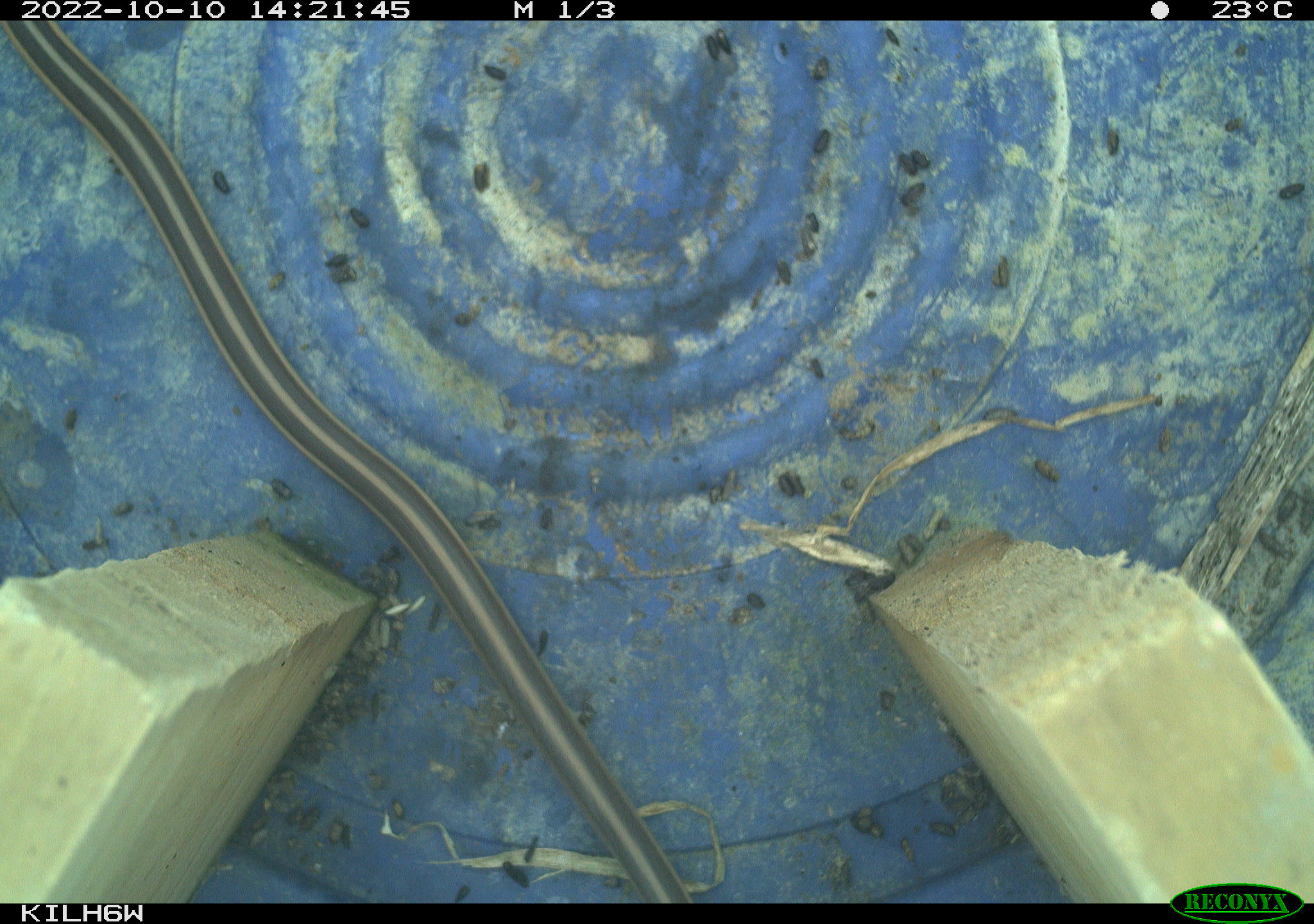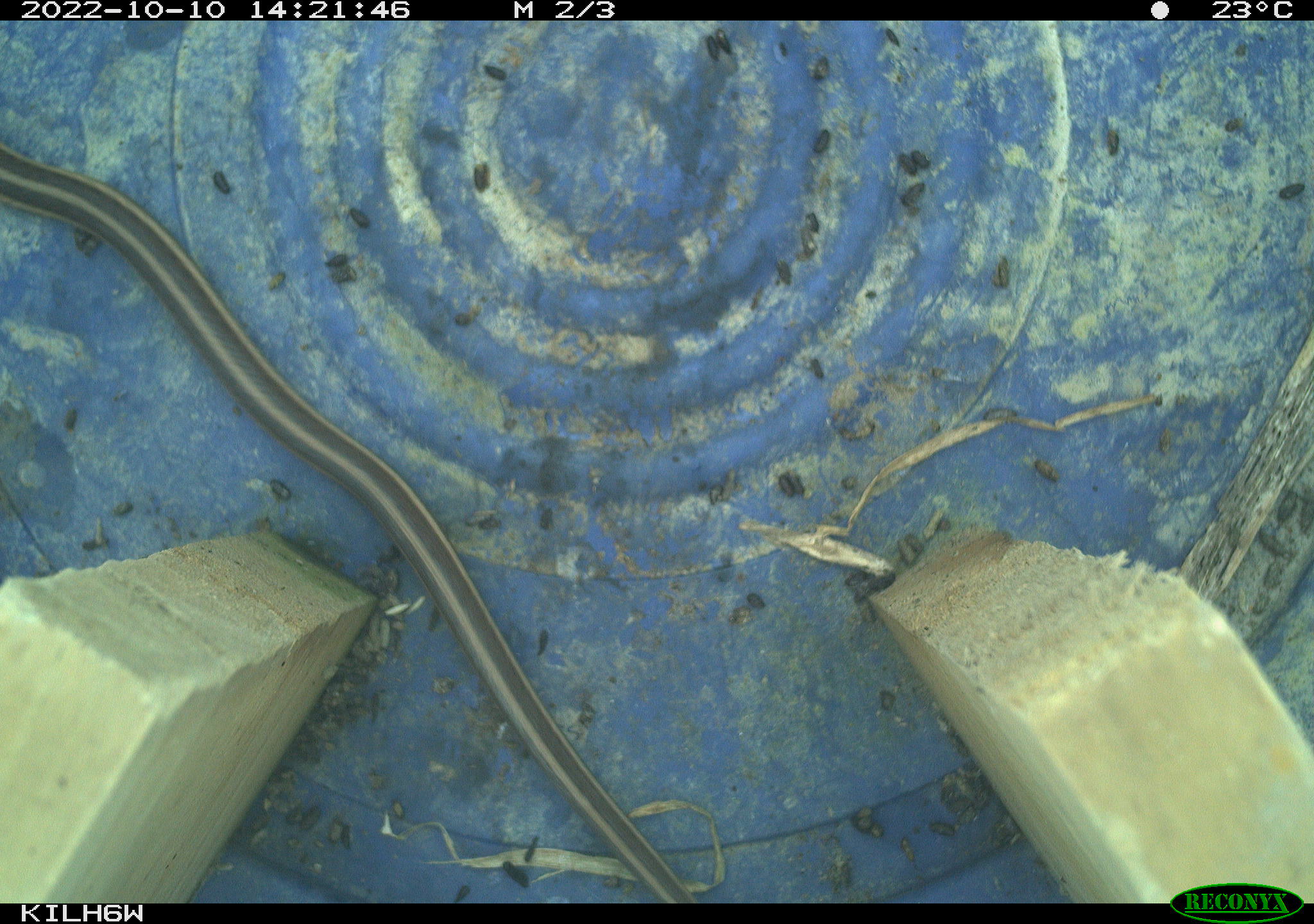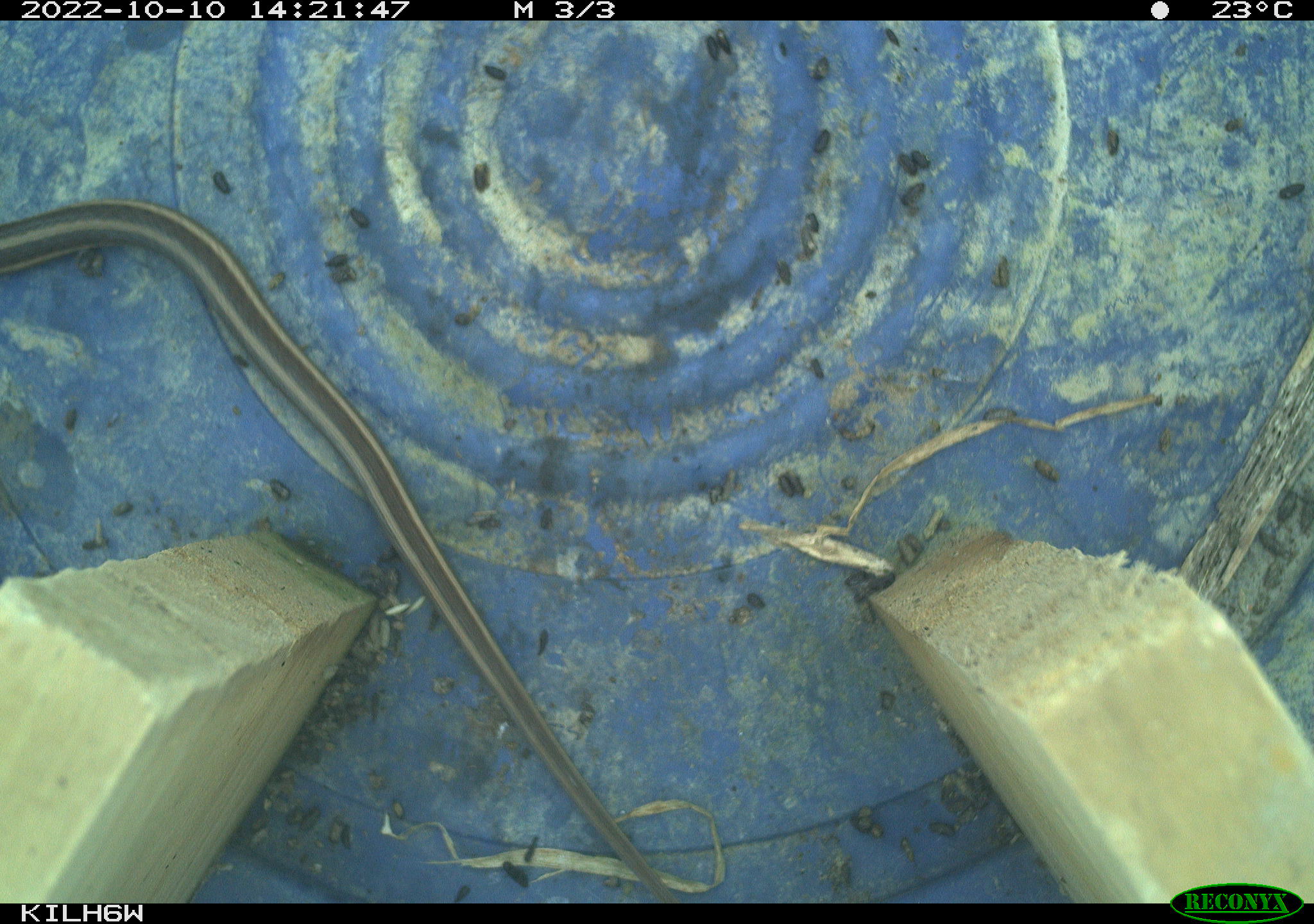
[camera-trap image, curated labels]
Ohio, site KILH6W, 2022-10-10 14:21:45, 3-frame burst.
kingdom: Animalia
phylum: Chordata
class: Reptilia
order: Squamata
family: Colubridae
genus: Thamnophis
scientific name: Thamnophis sirtalis sirtalis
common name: eastern gartersnake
Eastern gartersnake (Thamnophis sirtalis sirtalis).